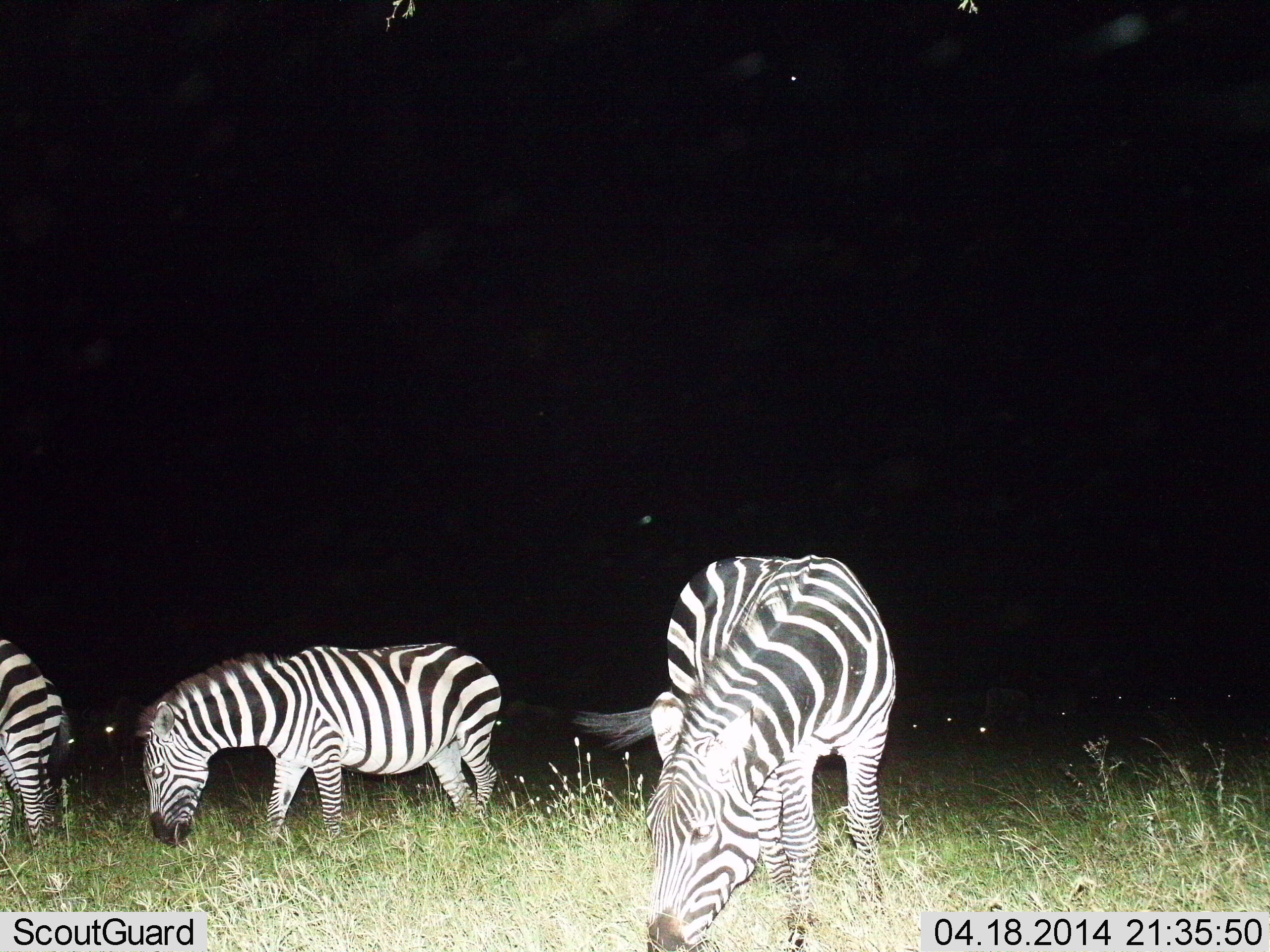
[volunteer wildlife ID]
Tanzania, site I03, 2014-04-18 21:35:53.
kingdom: Animalia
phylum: Chordata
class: Mammalia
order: Perissodactyla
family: Equidae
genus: Equus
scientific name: Equus quagga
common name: plains zebra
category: zebra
Zebra (plains zebra) (Equus quagga), count 3. Behavior (volunteer vote fractions): standing 42%, resting 0%, moving 0%, interacting 0%. Young present (vote fraction): 0%. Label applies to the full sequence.